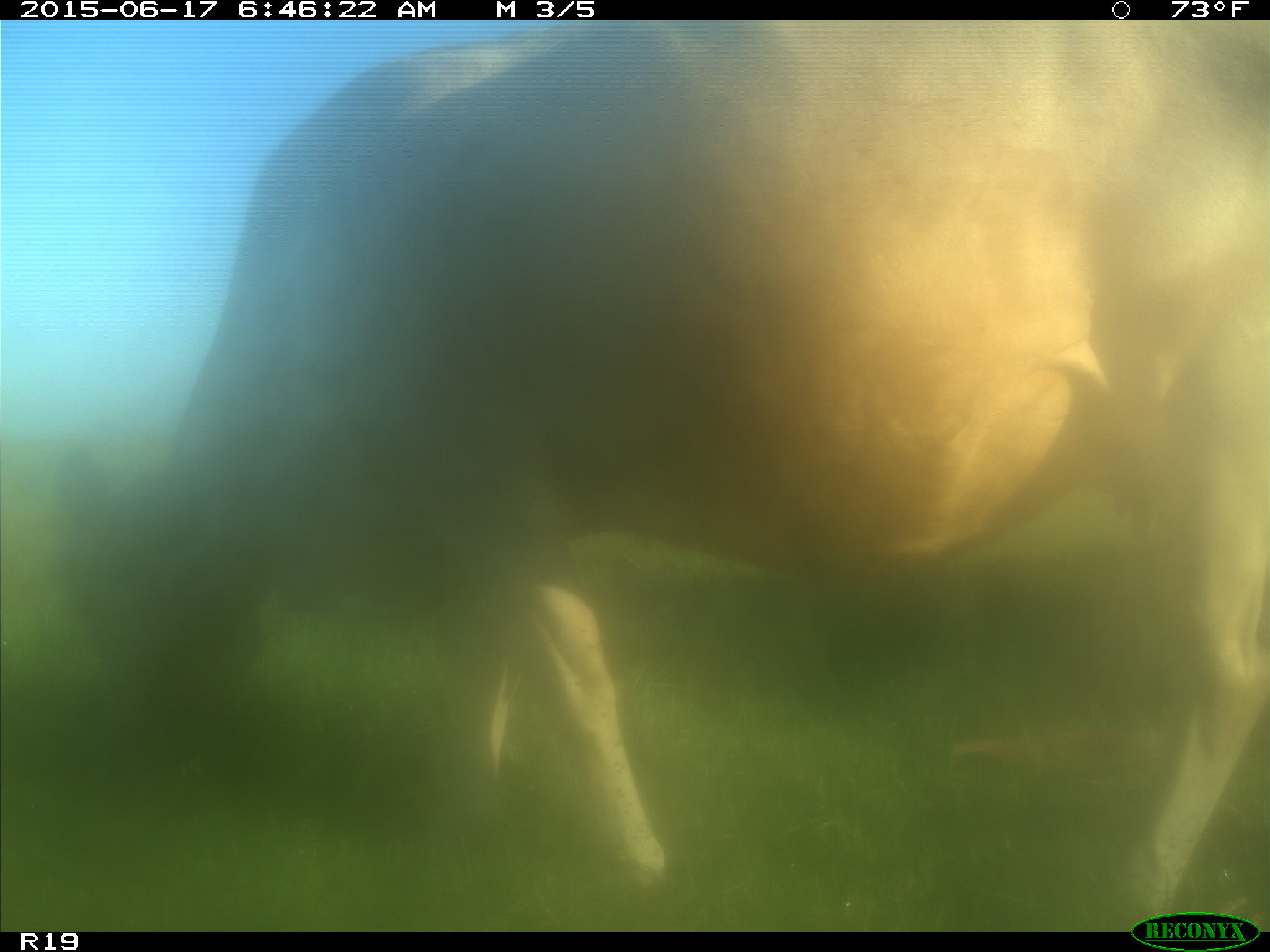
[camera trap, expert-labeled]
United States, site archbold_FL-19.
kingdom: Animalia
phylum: Chordata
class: Mammalia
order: Artiodactyla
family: Bovidae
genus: Bos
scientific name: Bos taurus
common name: domestic cow